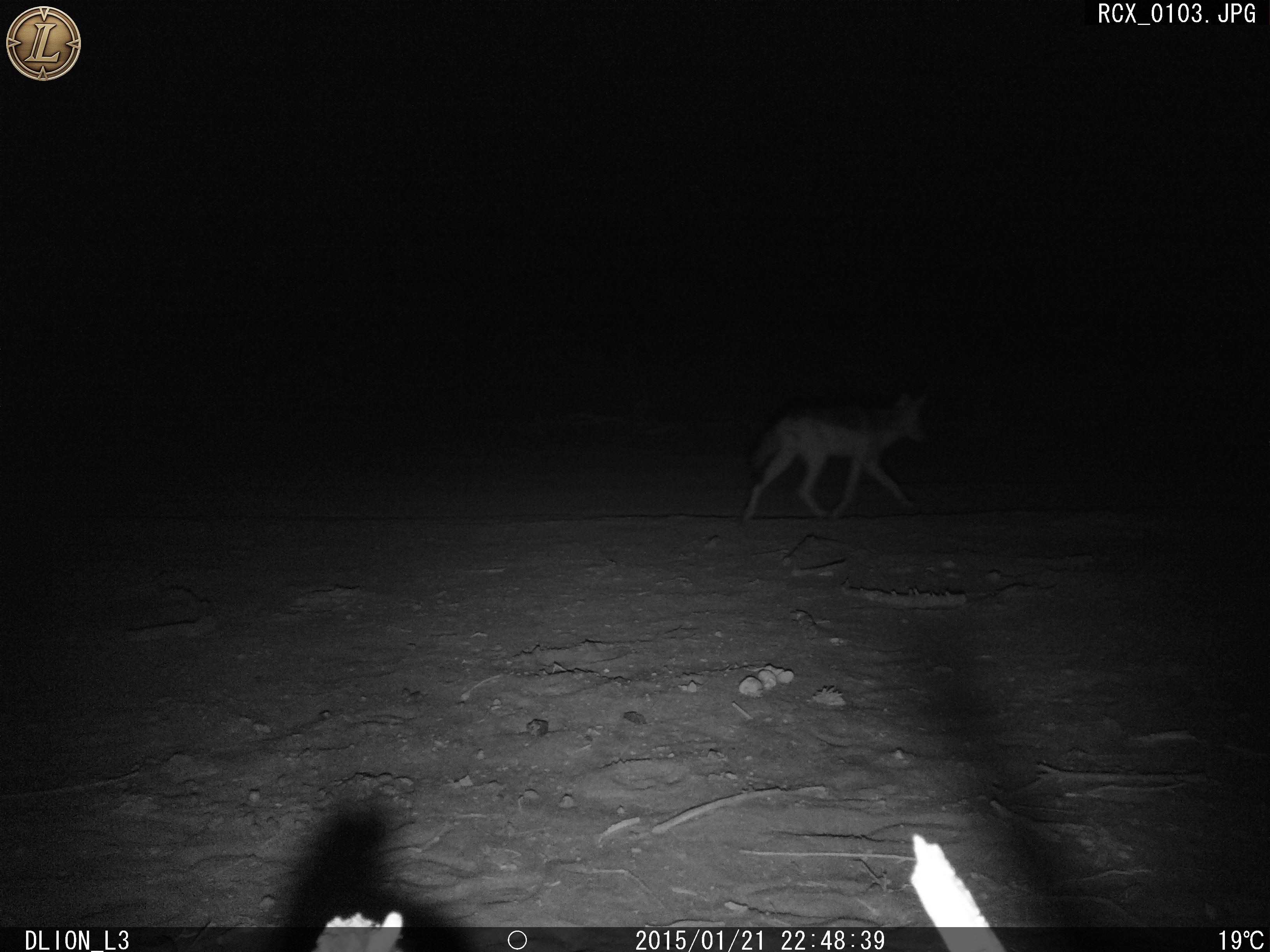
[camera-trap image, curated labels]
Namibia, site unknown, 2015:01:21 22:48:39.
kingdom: Animalia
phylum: Chordata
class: Mammalia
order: Carnivora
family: Canidae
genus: Lupulella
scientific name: Lupulella mesomelas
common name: black-backed jackal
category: canis mesomelas